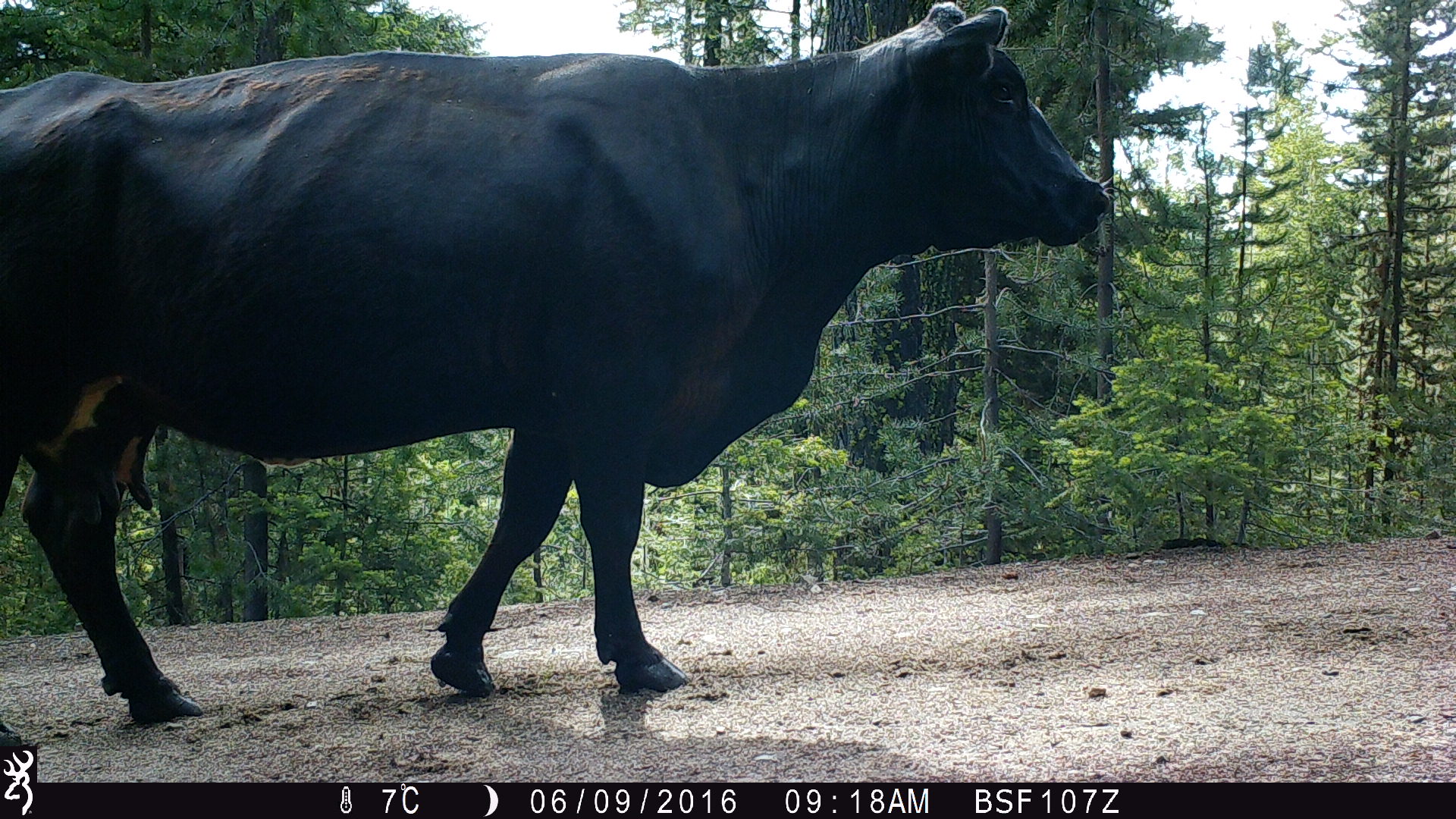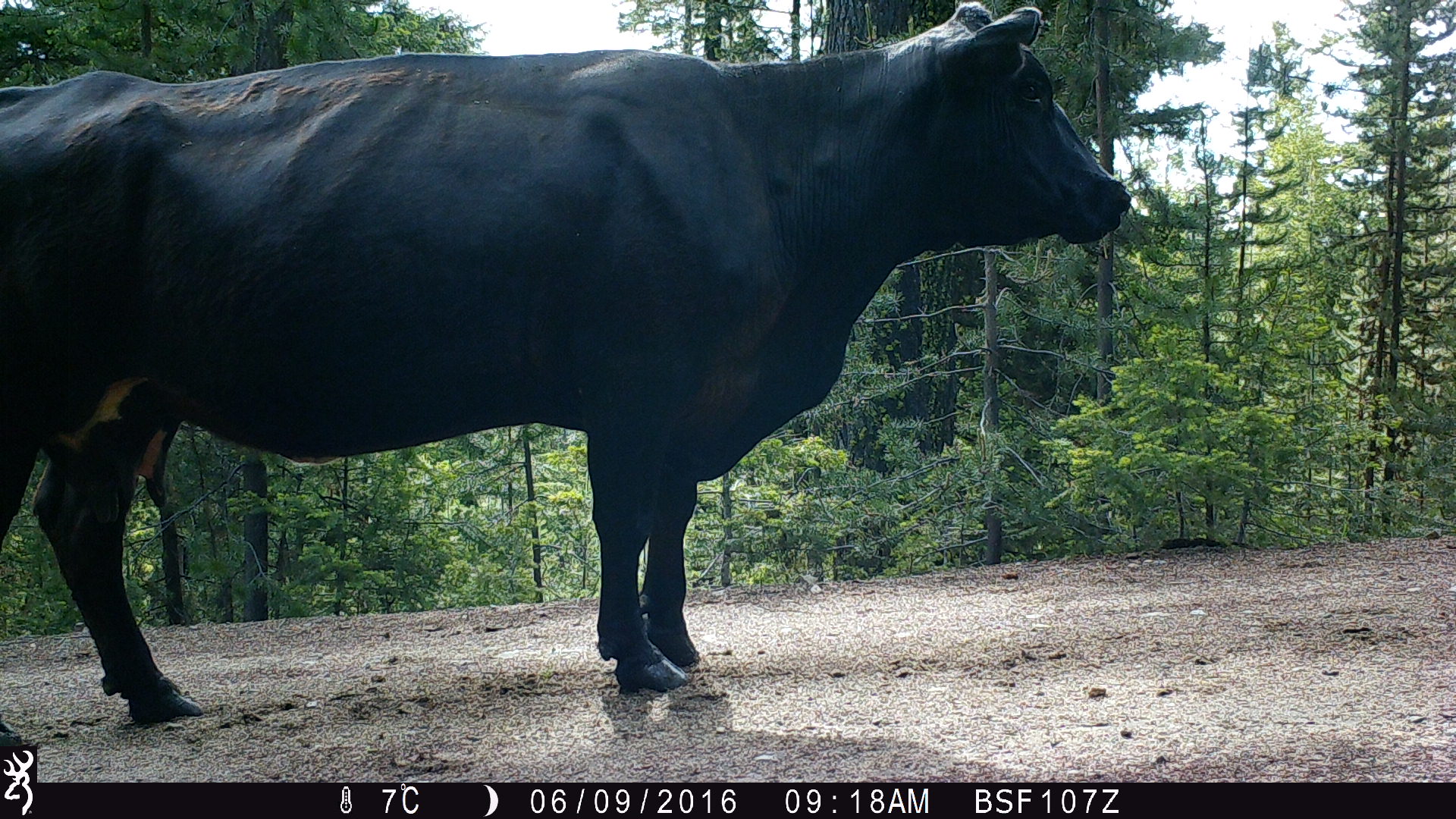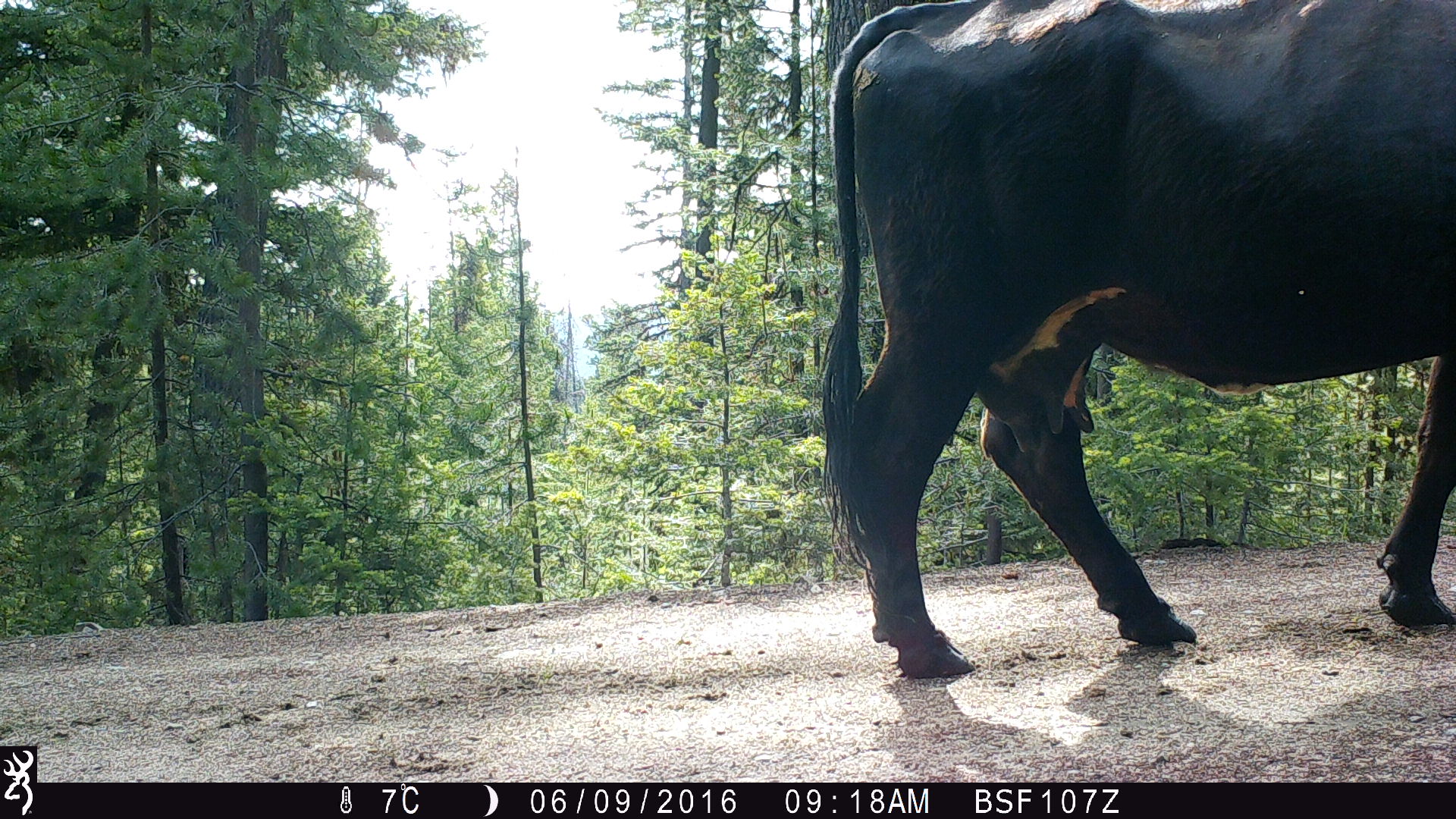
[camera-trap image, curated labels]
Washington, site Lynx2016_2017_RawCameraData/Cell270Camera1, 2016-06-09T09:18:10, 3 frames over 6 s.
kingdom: Animalia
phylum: Chordata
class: Mammalia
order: Artiodactyla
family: Bovidae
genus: Bos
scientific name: Bos taurus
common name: domestic cattle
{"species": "domestic cattle (Bos taurus)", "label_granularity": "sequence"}